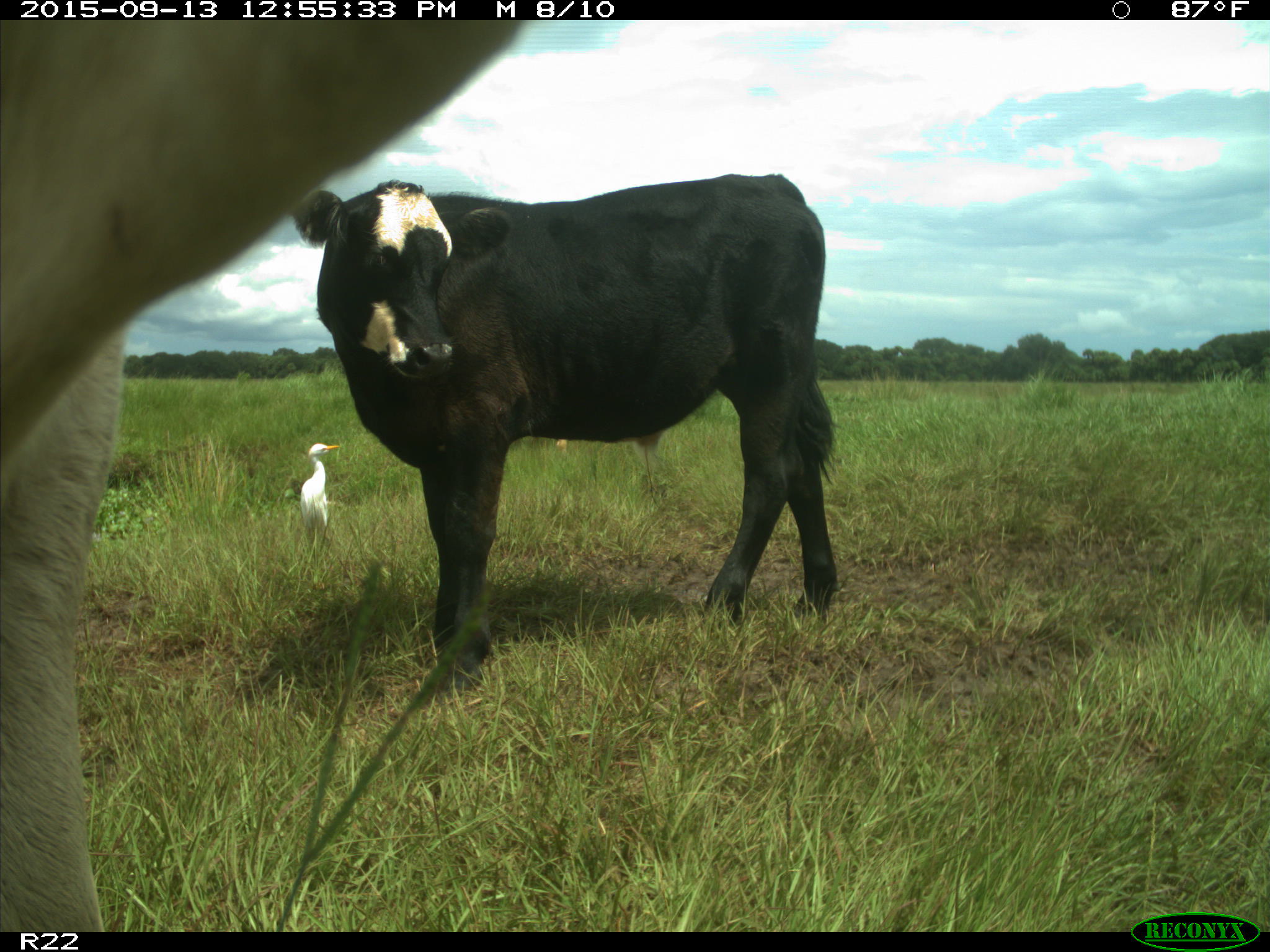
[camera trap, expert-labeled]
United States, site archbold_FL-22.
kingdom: Animalia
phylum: Chordata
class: Mammalia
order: Artiodactyla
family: Bovidae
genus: Bos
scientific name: Bos taurus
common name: domestic cow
Bos taurus (domestic cow).